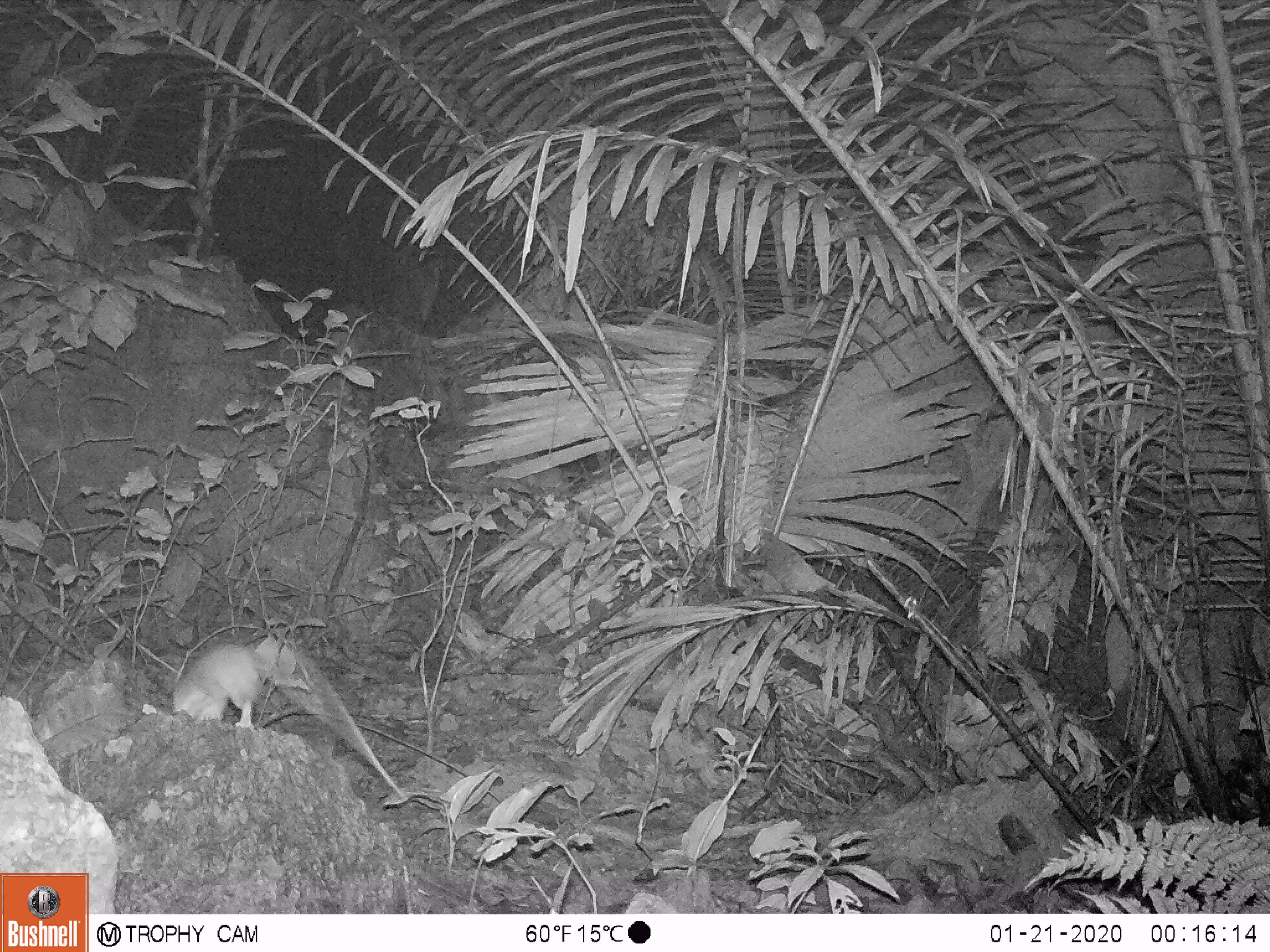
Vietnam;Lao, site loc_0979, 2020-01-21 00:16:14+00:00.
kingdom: Animalia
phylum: Chordata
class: Mammalia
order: Rodentia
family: Muridae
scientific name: Muridae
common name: old-world mice and rats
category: unidentified murid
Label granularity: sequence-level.